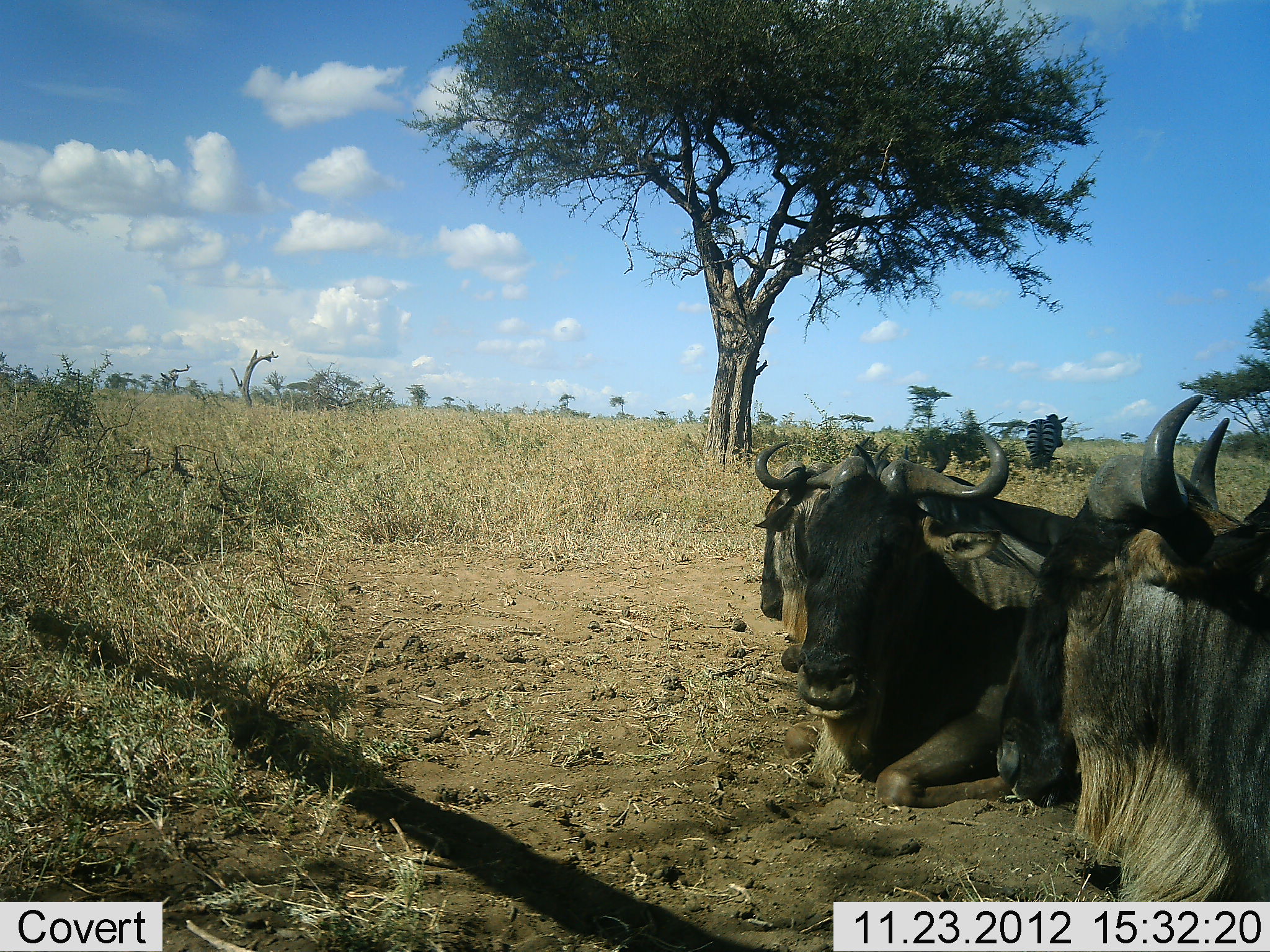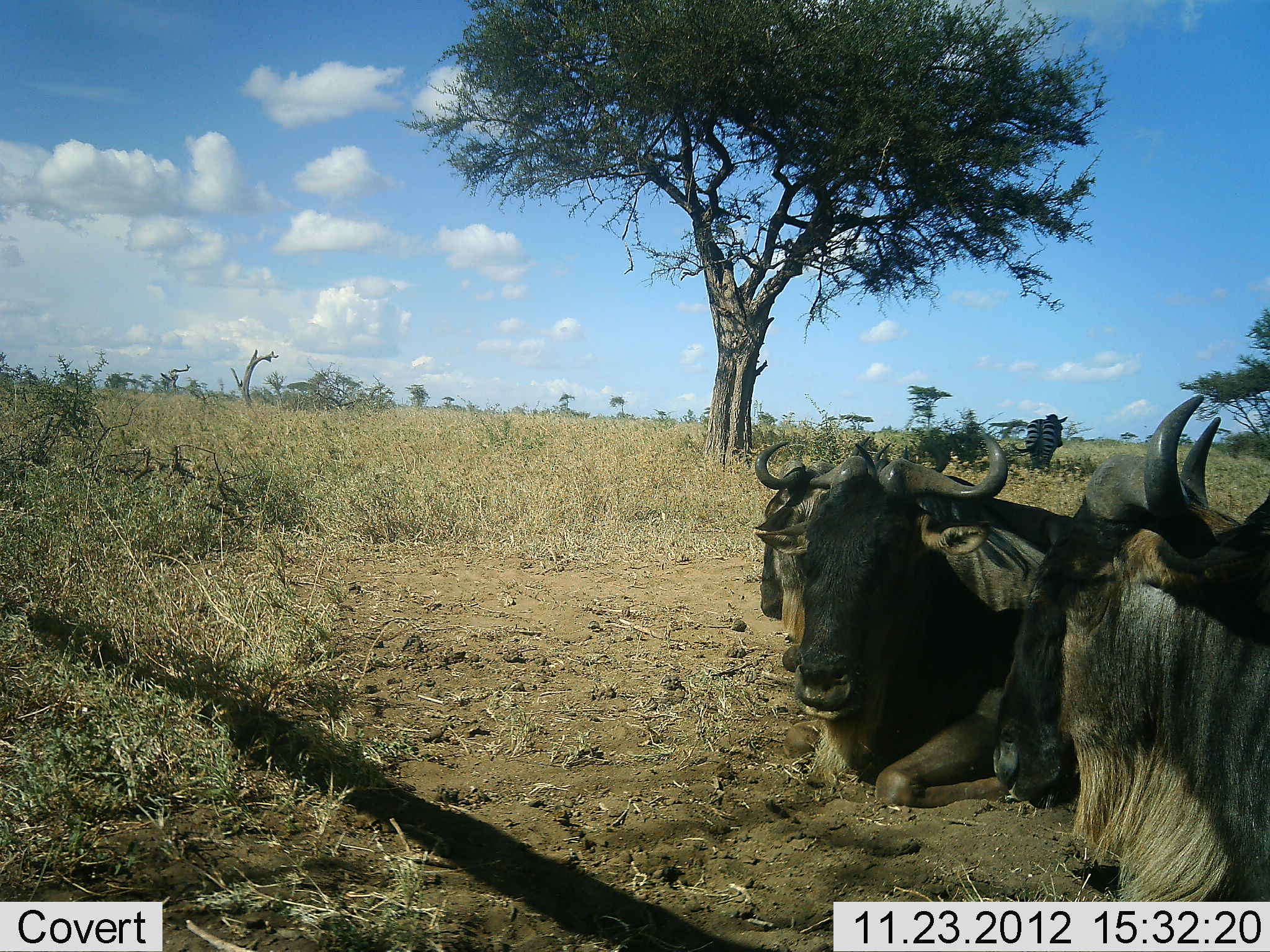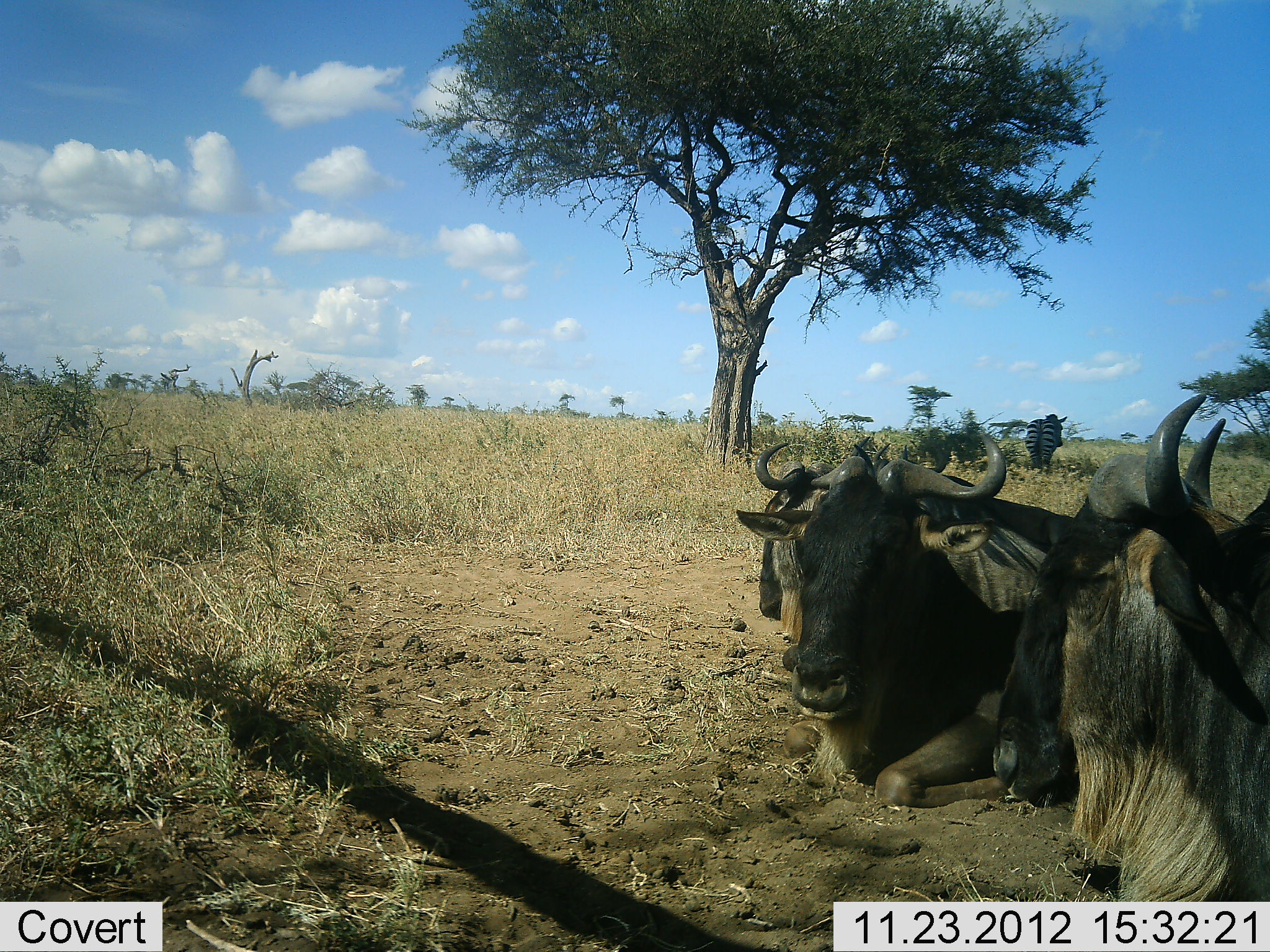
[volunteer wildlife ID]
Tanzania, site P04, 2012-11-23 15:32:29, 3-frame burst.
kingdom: Animalia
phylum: Chordata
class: Mammalia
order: Artiodactyla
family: Bovidae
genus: Connochaetes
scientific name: Connochaetes taurinus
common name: blue wildebeest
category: wildebeest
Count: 3.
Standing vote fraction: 0%.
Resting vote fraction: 100%.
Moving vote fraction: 0%.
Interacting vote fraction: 0%.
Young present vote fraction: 0%.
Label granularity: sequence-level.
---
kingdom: Animalia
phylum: Chordata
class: Mammalia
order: Perissodactyla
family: Equidae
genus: Equus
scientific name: Equus quagga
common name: plains zebra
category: zebra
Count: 1.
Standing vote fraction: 100%.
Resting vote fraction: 0%.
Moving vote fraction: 0%.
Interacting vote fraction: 0%.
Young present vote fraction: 0%.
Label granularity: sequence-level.